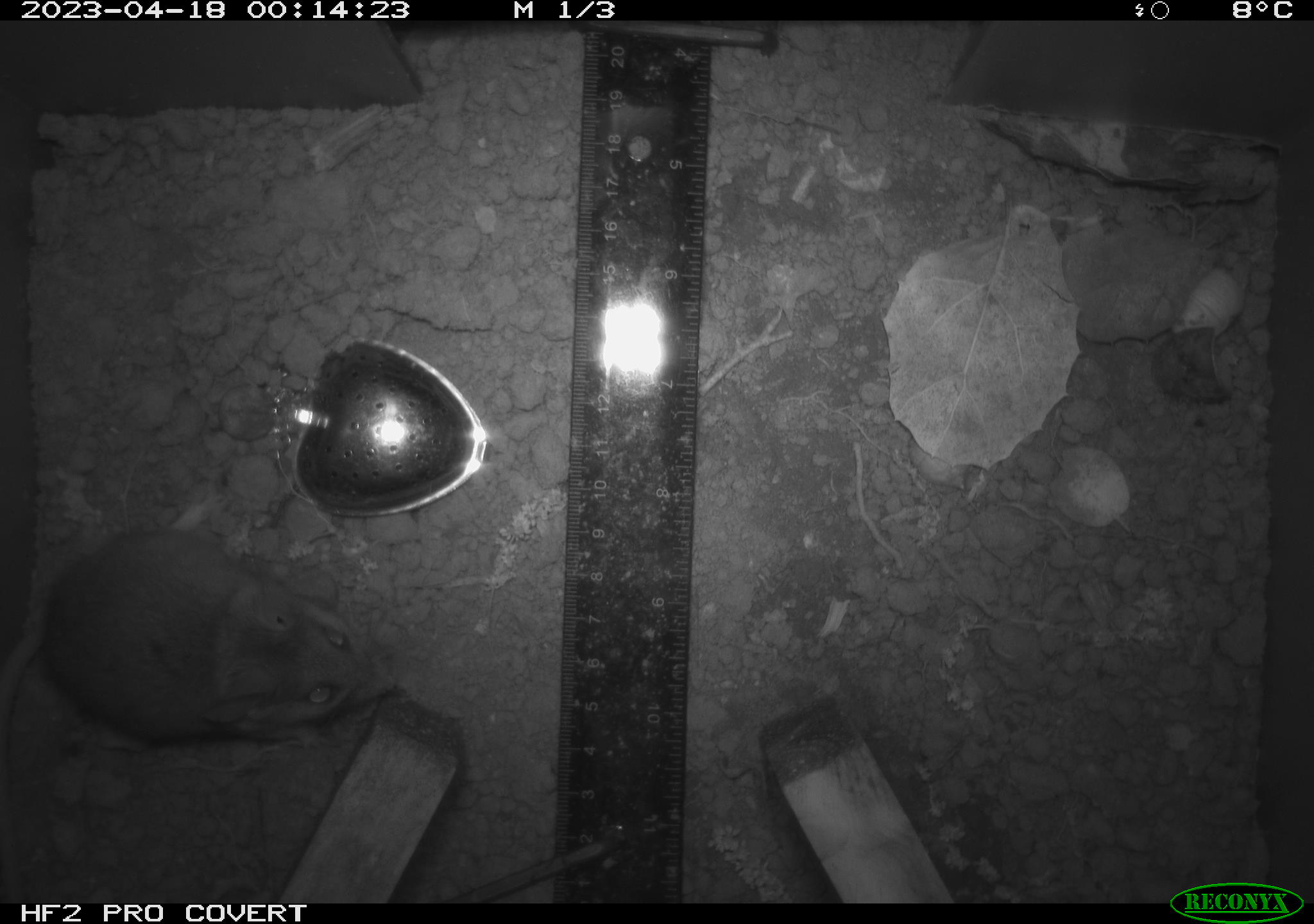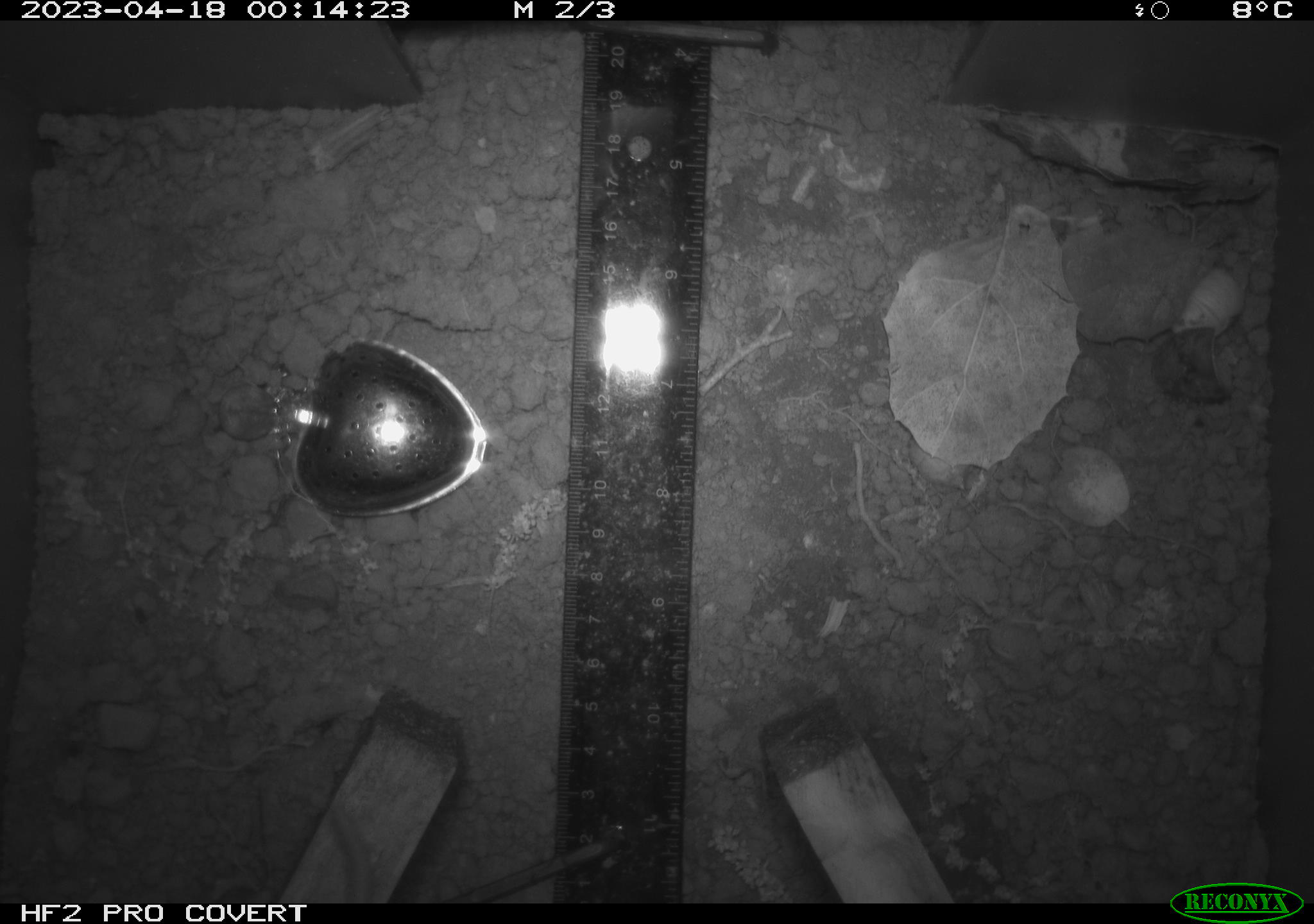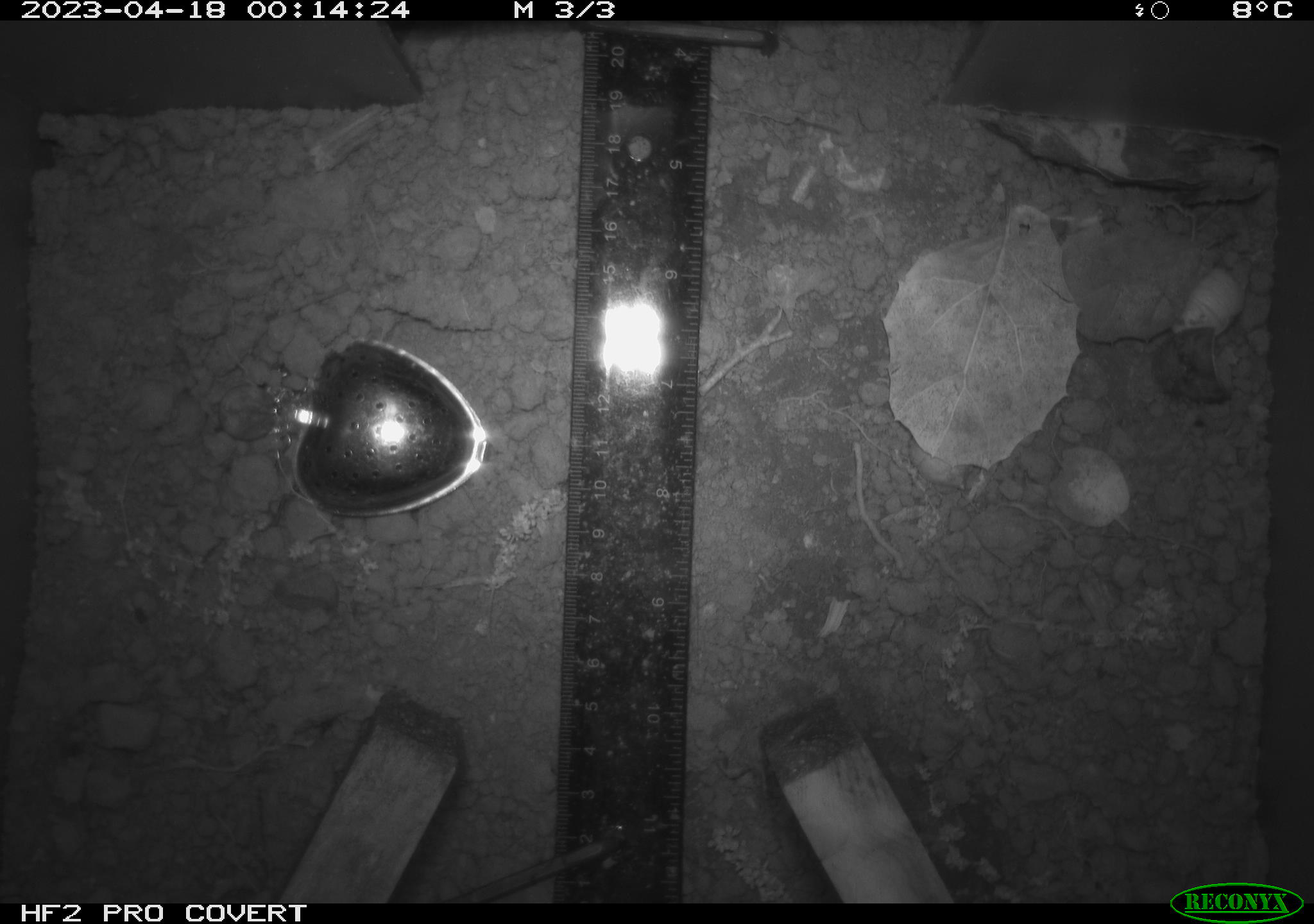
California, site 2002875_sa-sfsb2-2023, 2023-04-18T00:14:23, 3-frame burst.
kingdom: Animalia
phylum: Chordata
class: Mammalia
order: Rodentia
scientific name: Rodentia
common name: mouse species